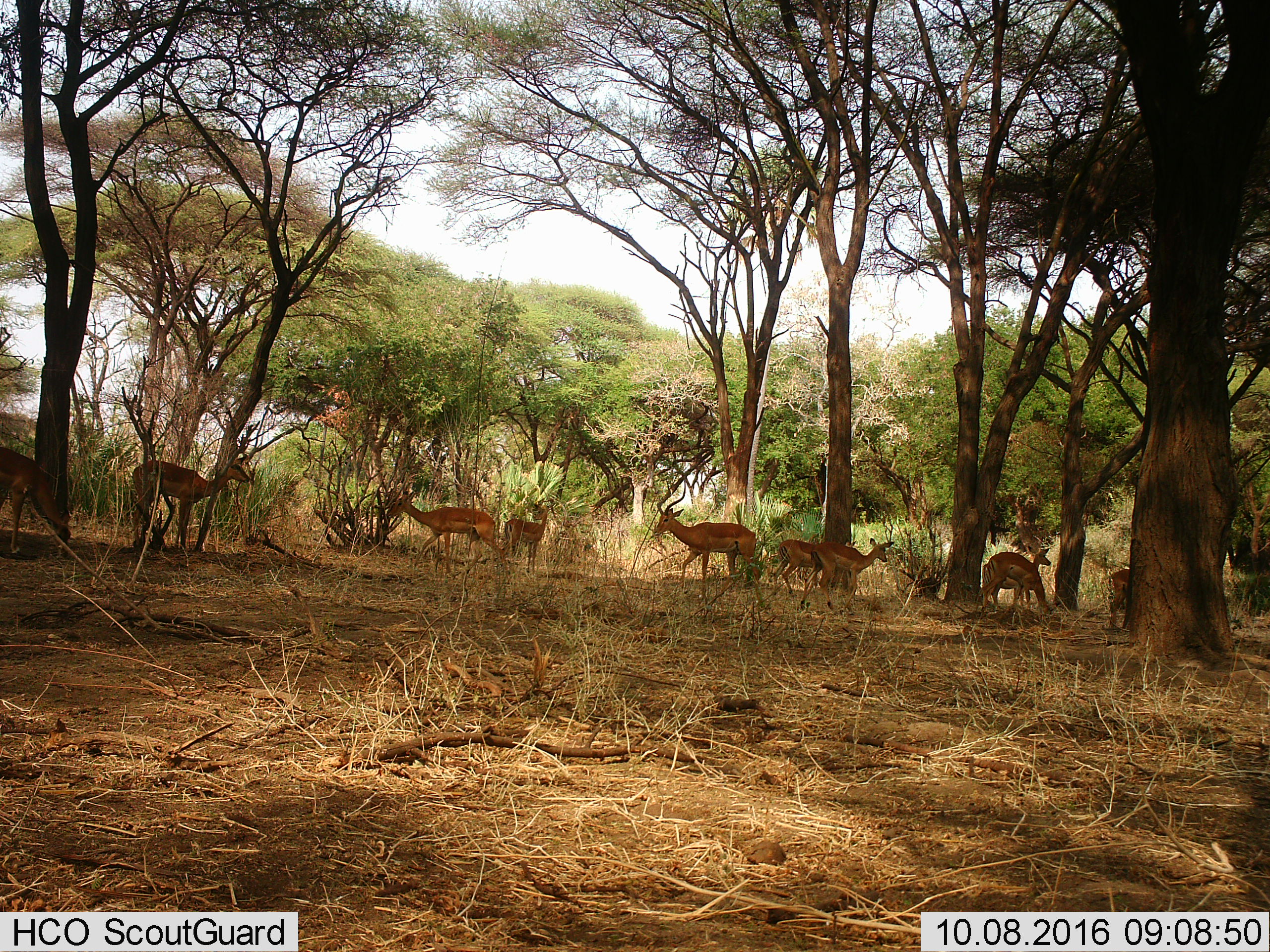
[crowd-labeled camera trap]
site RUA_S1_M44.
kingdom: Animalia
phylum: Chordata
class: Mammalia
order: Artiodactyla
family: Bovidae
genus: Aepyceros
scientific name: Aepyceros melampus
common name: impala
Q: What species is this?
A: Impala (Aepyceros melampus).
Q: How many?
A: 10.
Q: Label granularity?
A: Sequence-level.